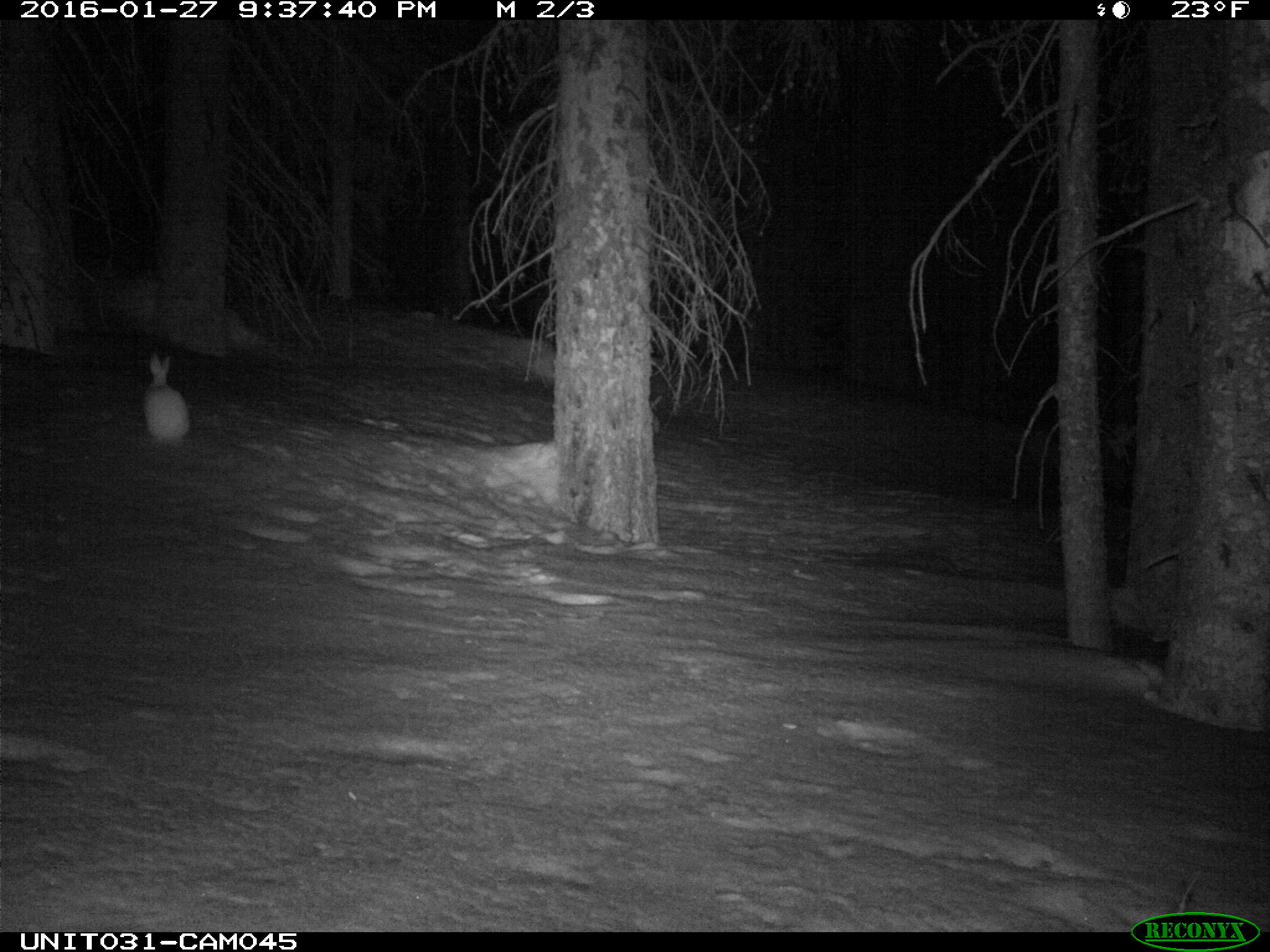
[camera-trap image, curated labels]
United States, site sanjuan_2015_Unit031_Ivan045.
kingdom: Animalia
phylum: Chordata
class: Mammalia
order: Lagomorpha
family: Leporidae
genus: Lepus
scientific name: Lepus americanus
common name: snowshoe hare